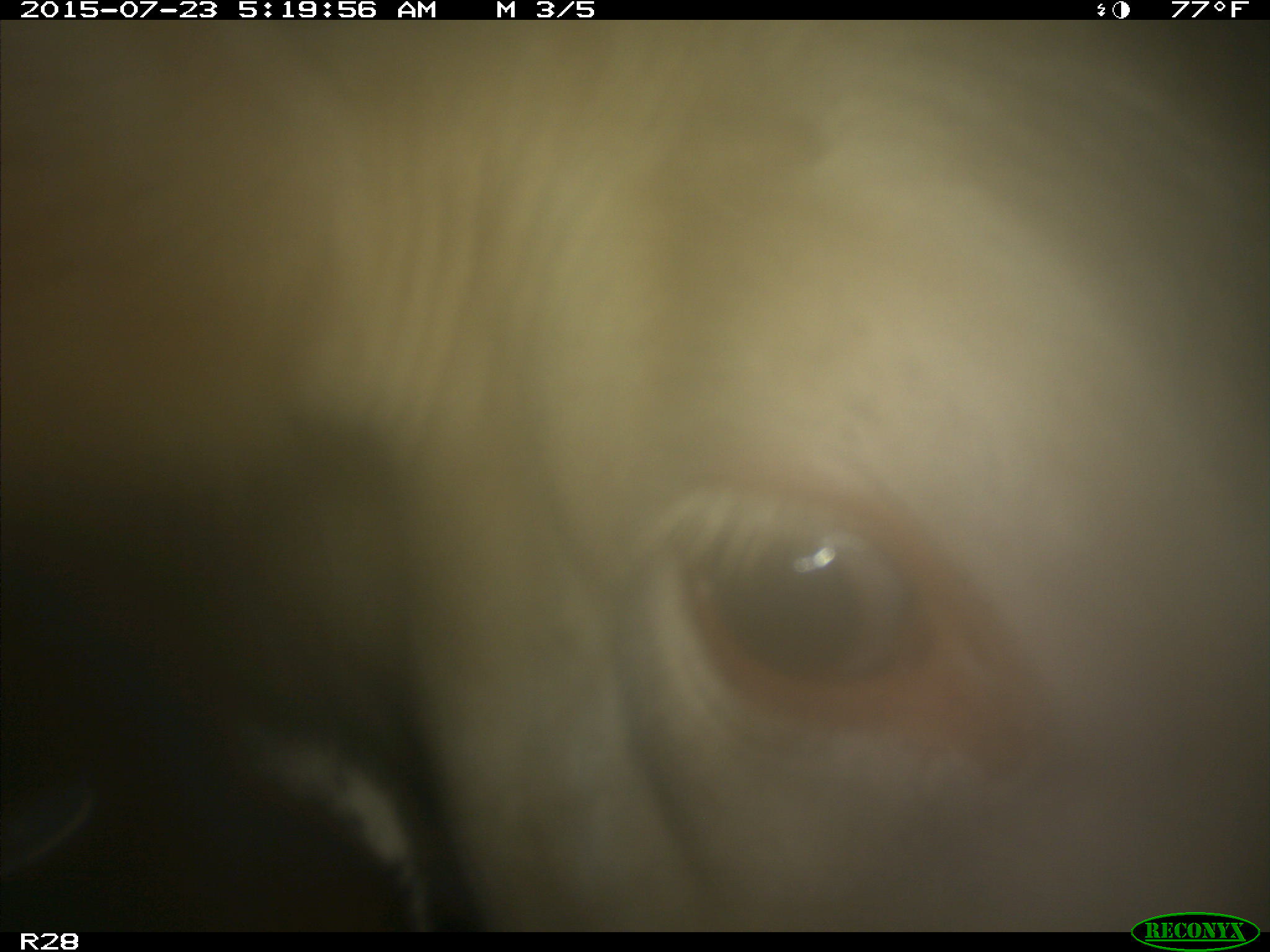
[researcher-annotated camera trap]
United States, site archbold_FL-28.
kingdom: Animalia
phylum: Chordata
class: Mammalia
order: Artiodactyla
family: Bovidae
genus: Bos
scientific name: Bos taurus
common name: domestic cow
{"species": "Bos taurus (domestic cow)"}